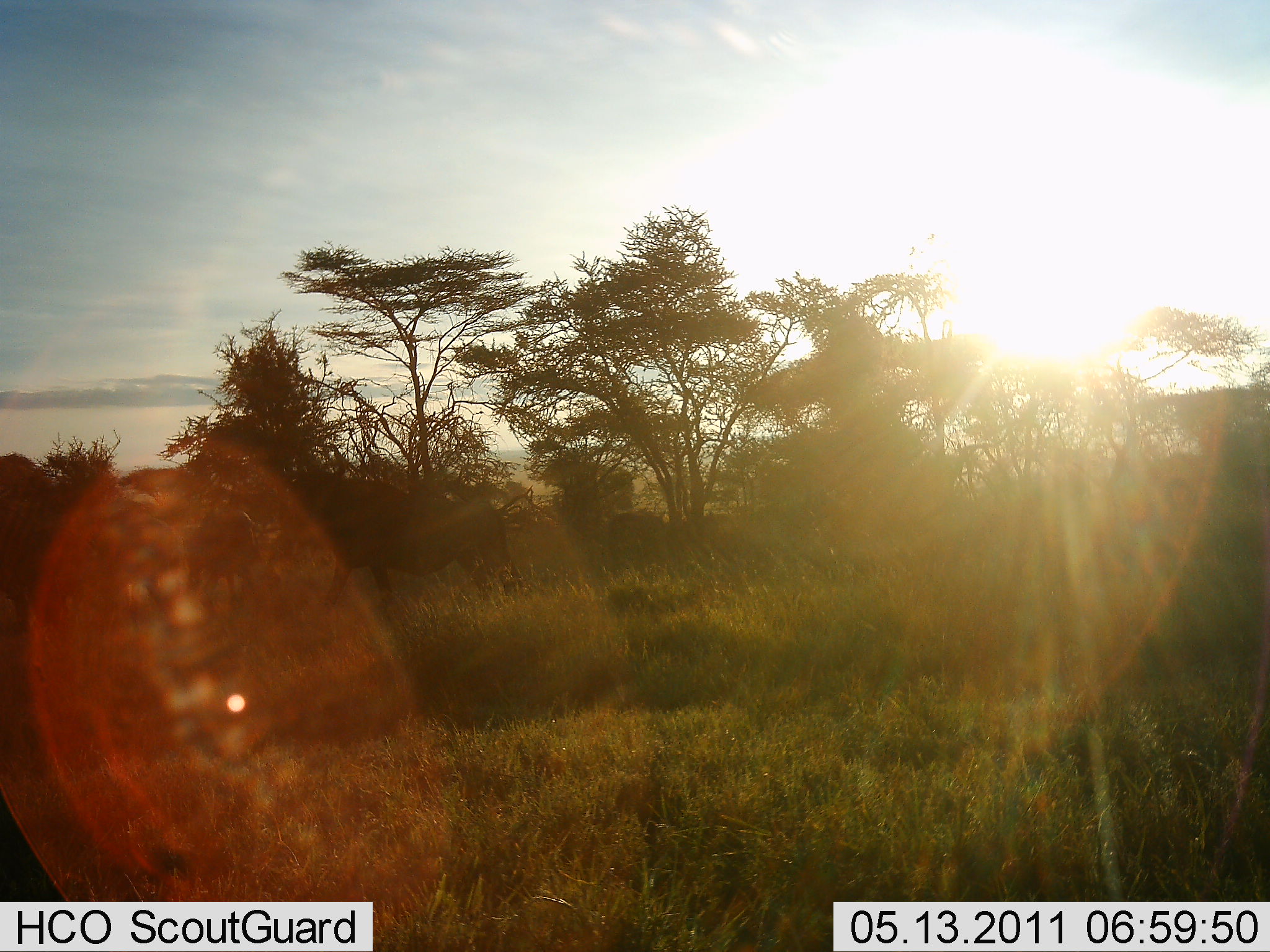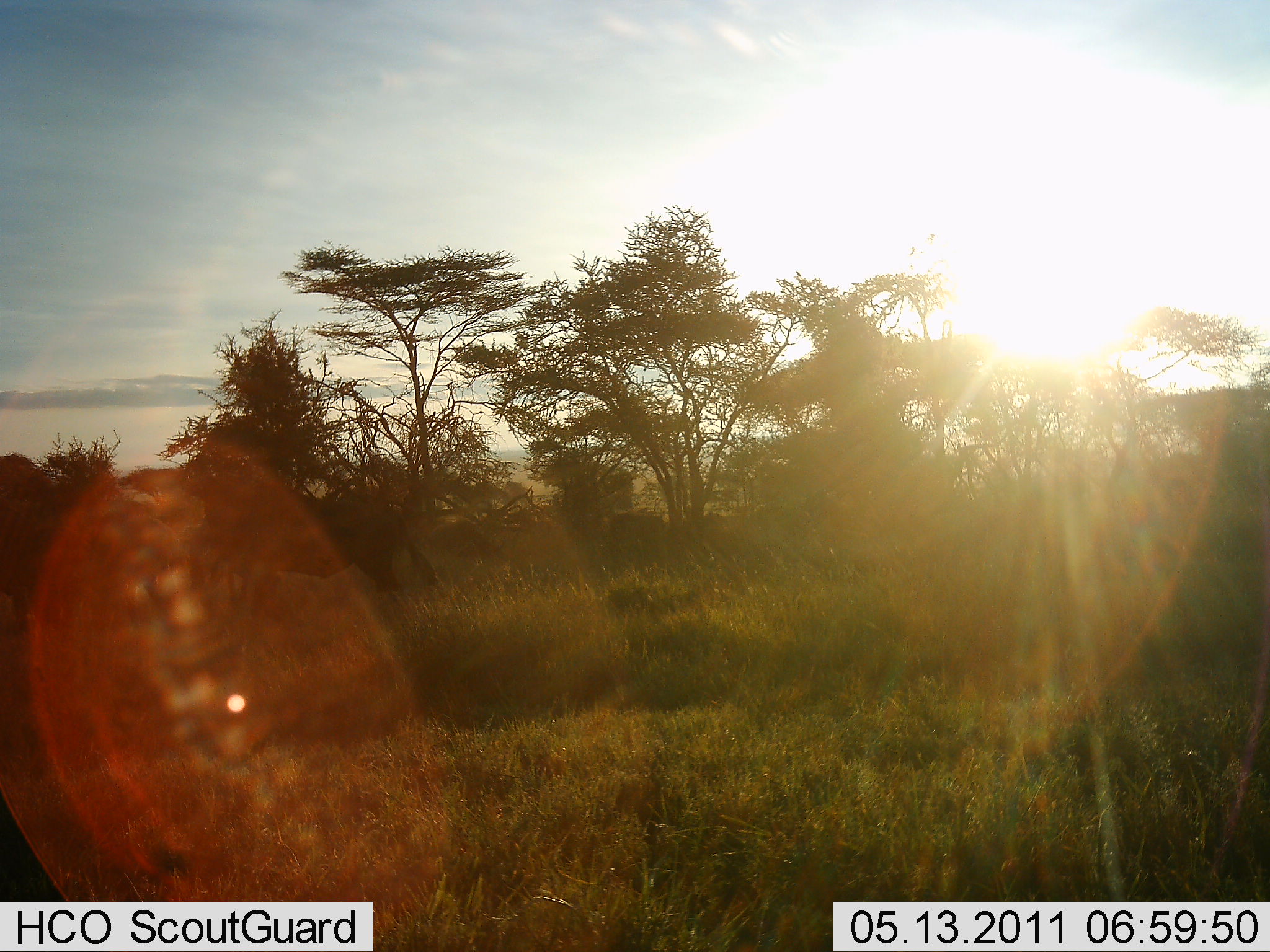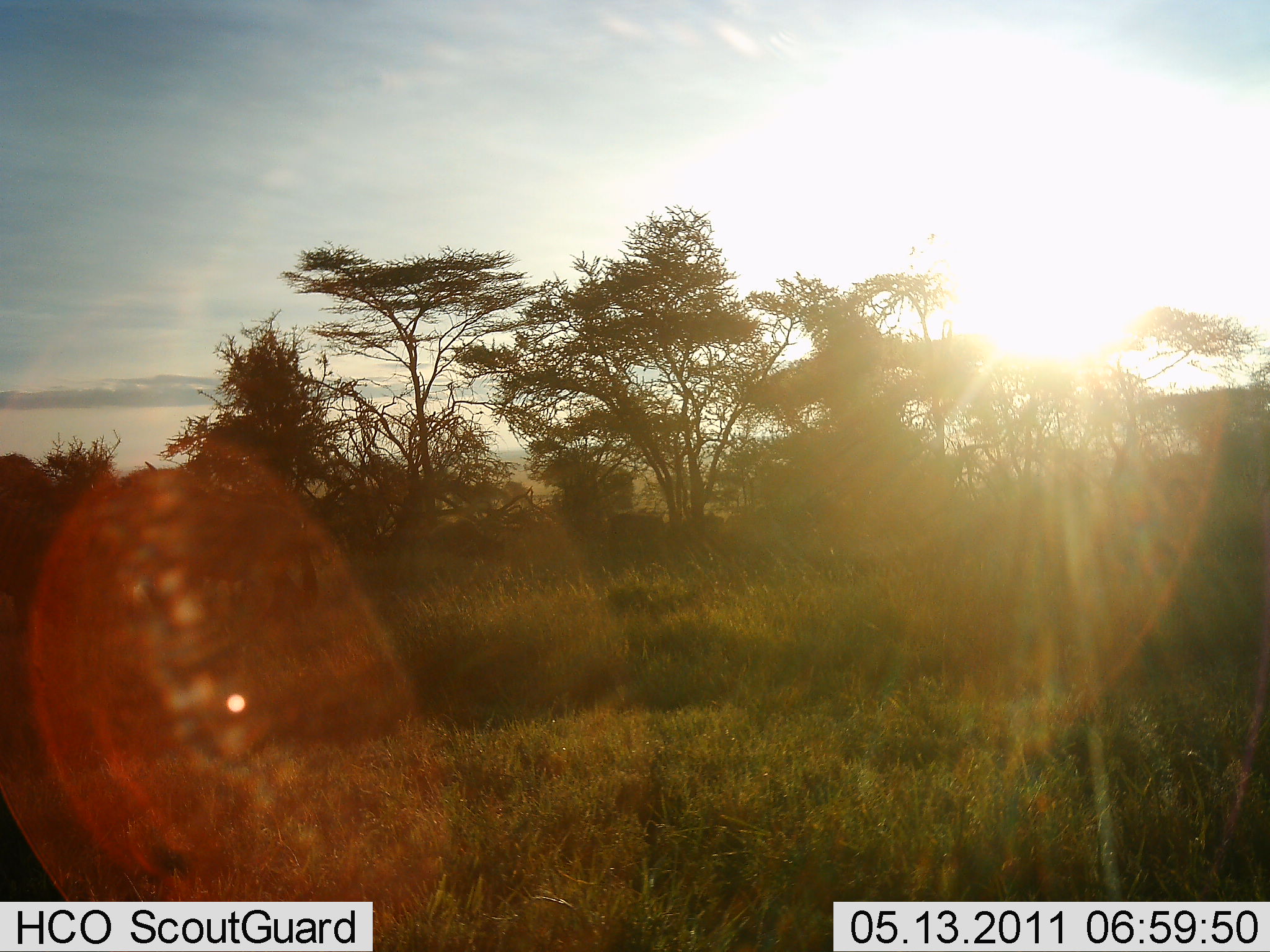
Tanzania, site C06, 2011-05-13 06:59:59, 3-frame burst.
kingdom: Animalia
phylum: Chordata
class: Mammalia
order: Artiodactyla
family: Bovidae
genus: Connochaetes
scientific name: Connochaetes taurinus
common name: blue wildebeest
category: wildebeest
Wildebeest (blue wildebeest) (Connochaetes taurinus), count 3. Behavior (volunteer vote fractions): standing 25%, resting 0%, moving 100%, interacting 0%. Young present (vote fraction): 17%. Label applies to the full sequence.